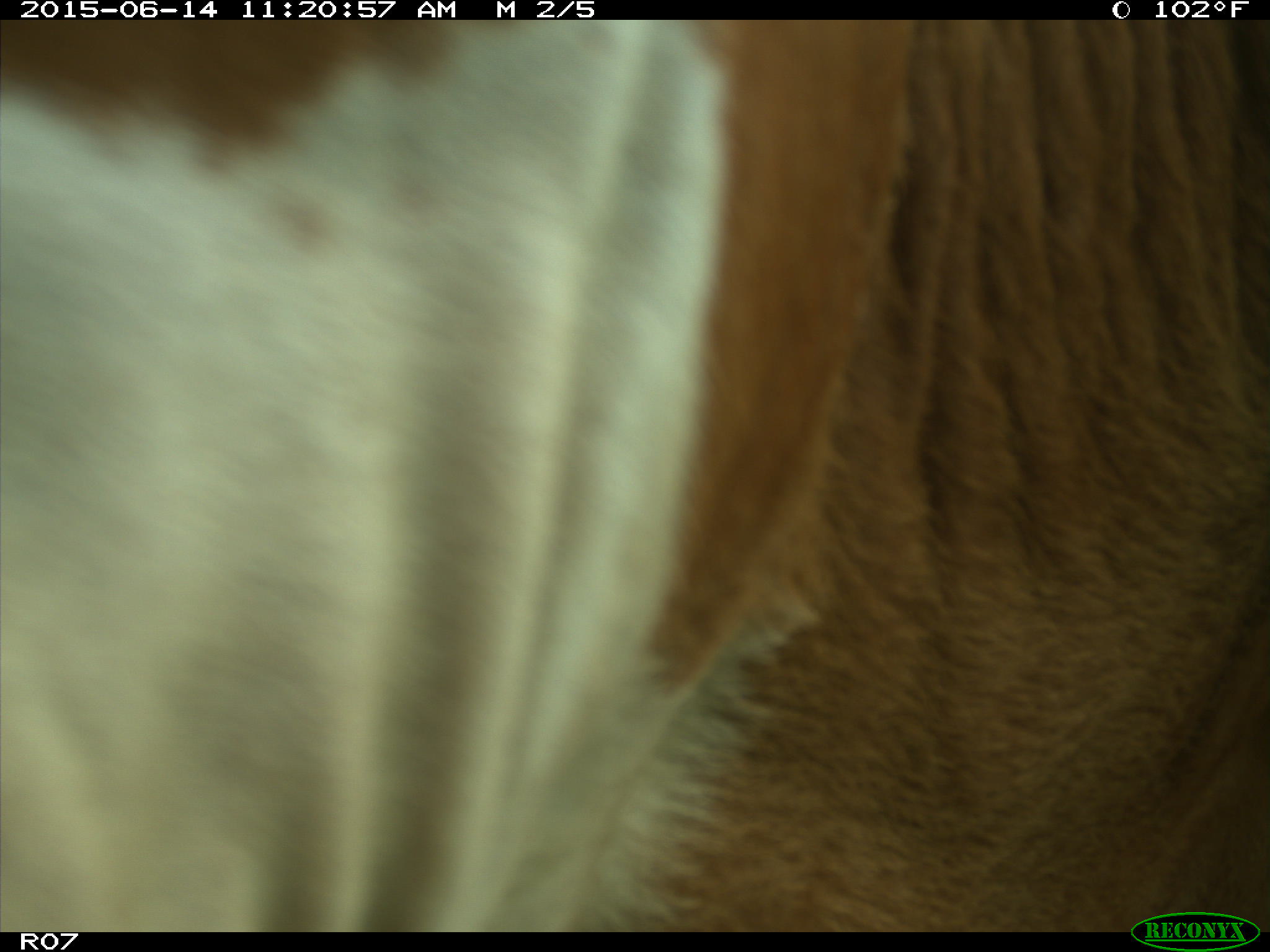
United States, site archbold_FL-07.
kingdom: Animalia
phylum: Chordata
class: Mammalia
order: Artiodactyla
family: Bovidae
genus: Bos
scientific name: Bos taurus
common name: domestic cow